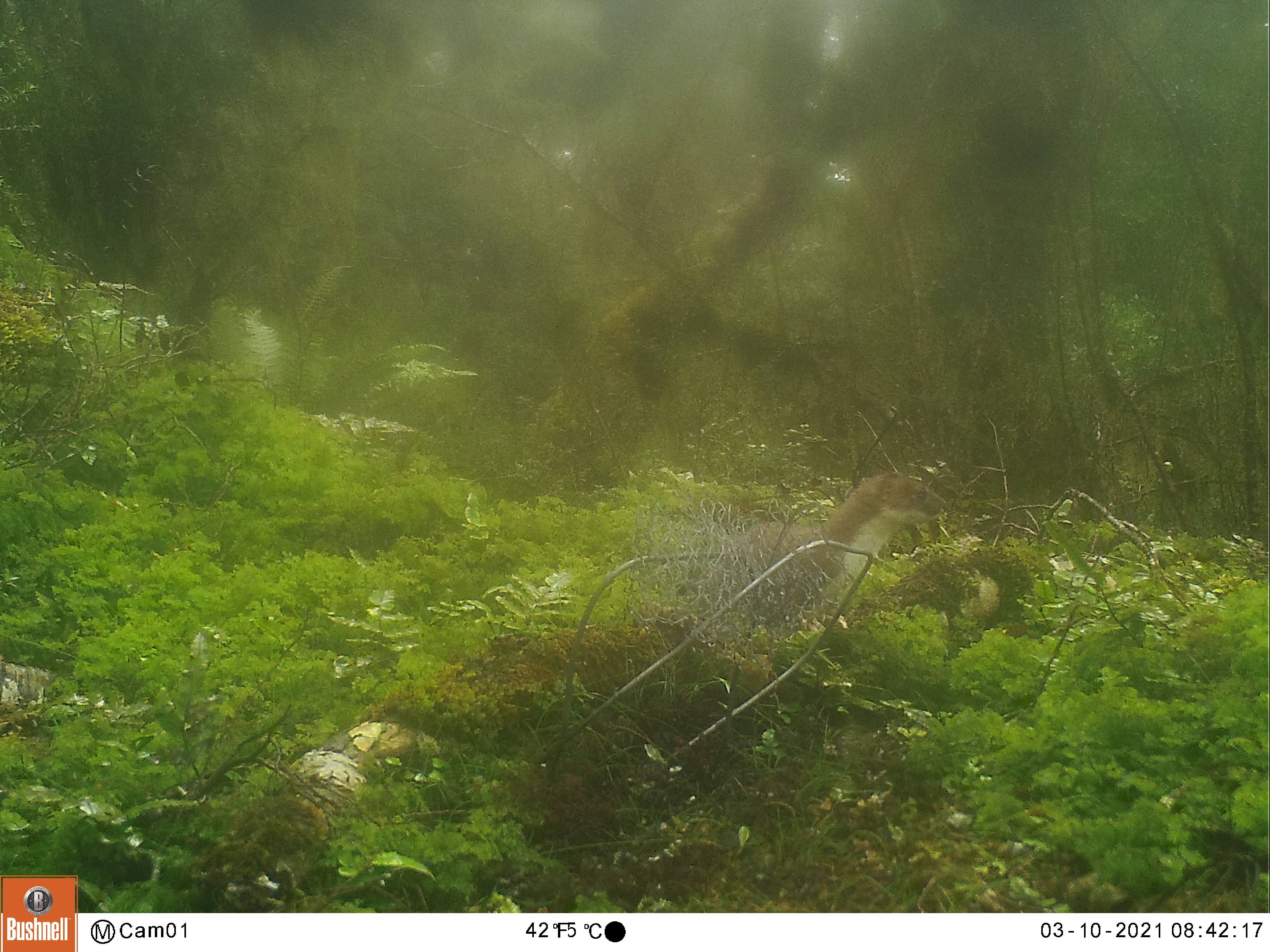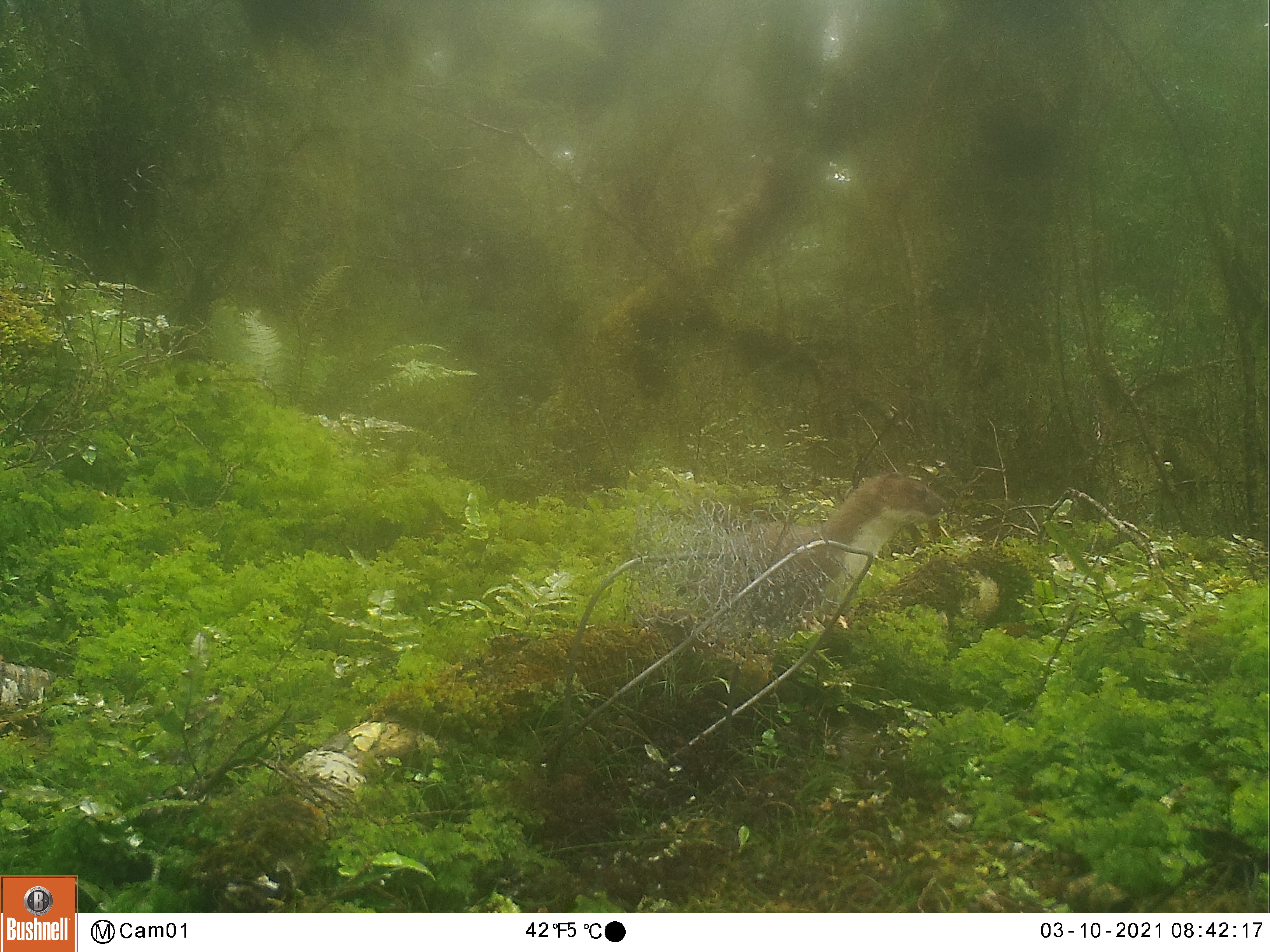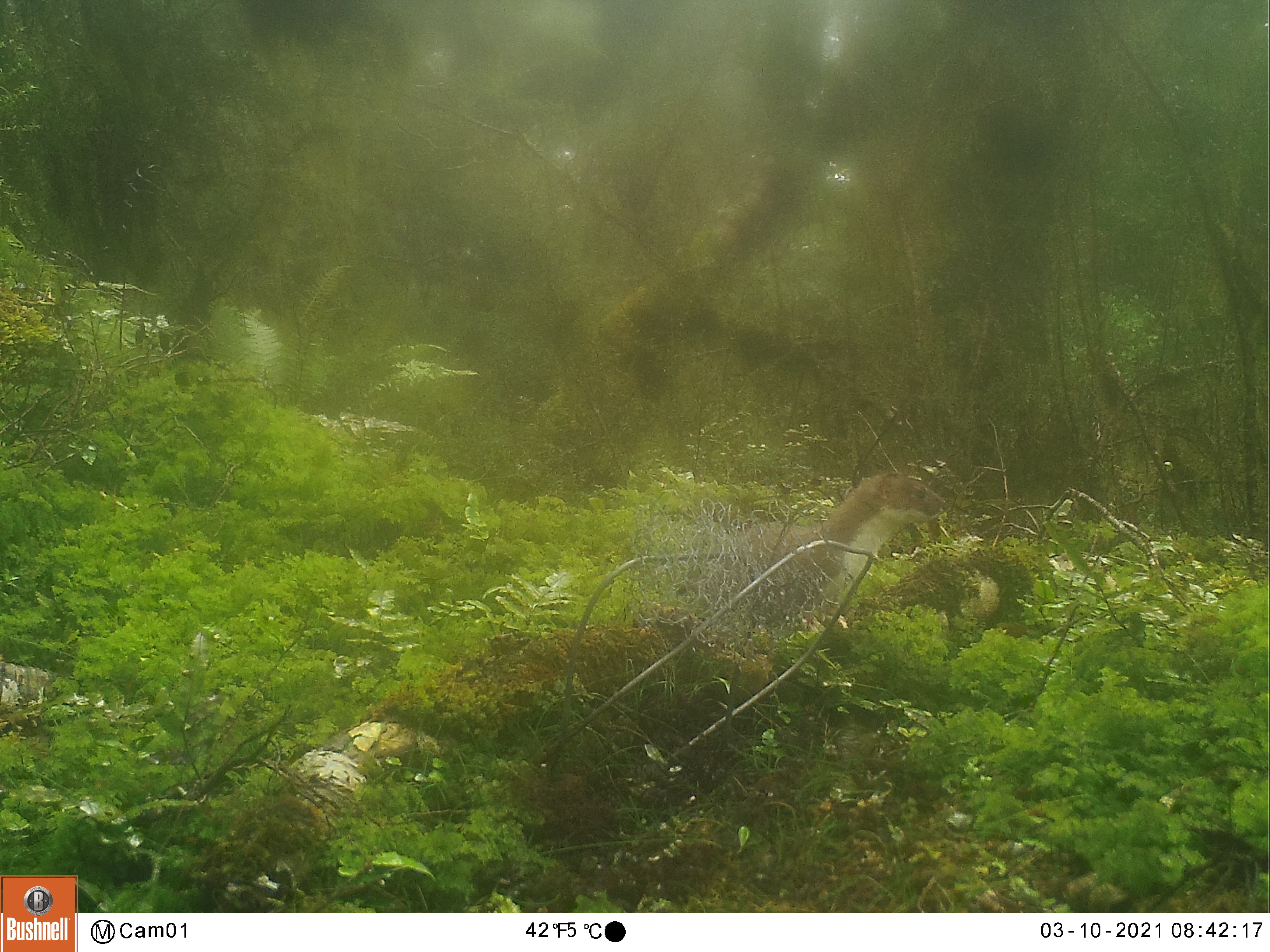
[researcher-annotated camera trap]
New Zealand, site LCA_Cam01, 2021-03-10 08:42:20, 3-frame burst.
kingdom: Animalia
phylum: Chordata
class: Mammalia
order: Carnivora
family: Mustelidae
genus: Mustela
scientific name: Mustela erminea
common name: stoat